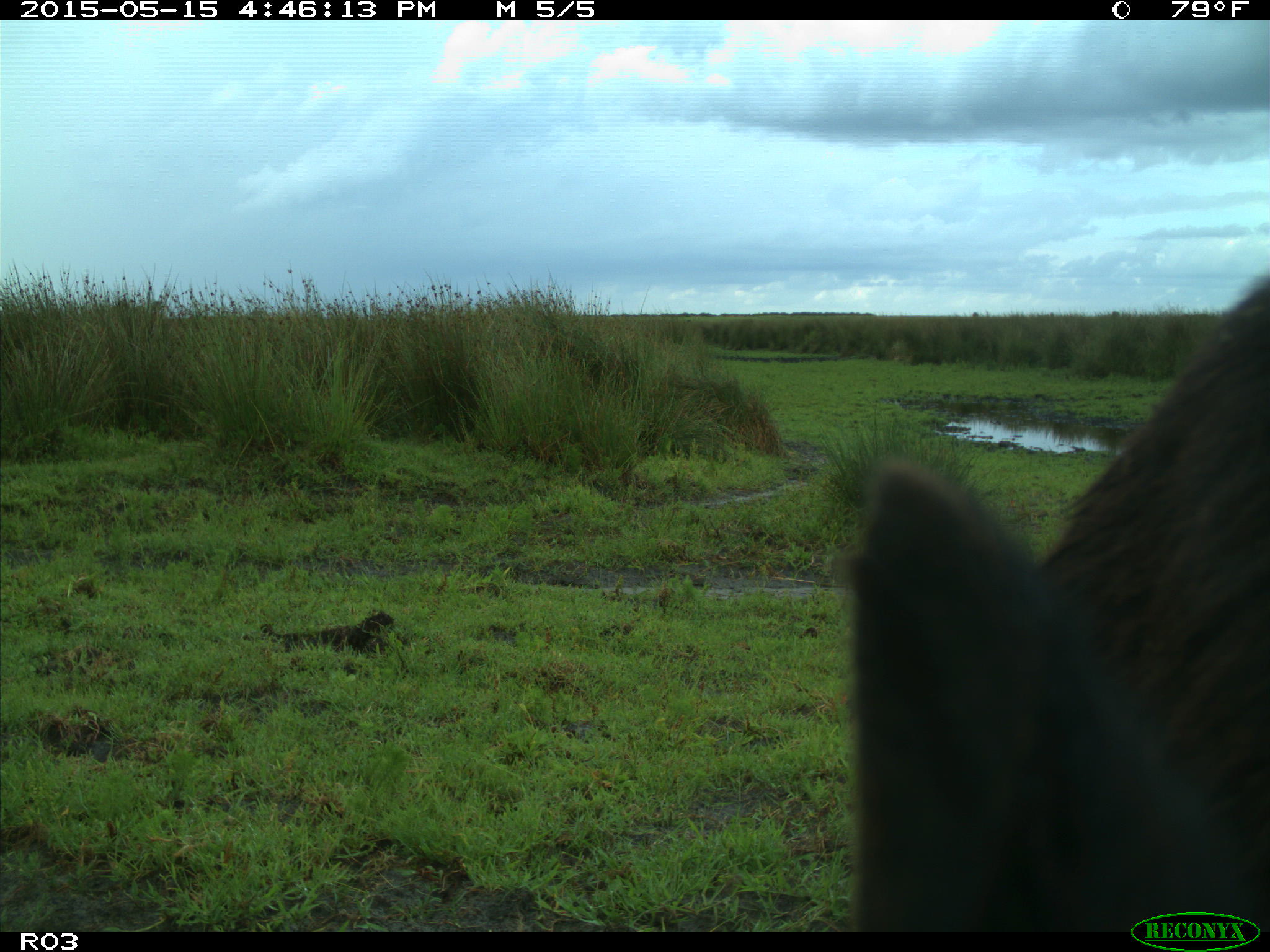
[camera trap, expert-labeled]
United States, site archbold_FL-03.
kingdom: Animalia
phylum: Chordata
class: Mammalia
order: Artiodactyla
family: Bovidae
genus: Bos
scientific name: Bos taurus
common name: domestic cow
Bos taurus (domestic cow).